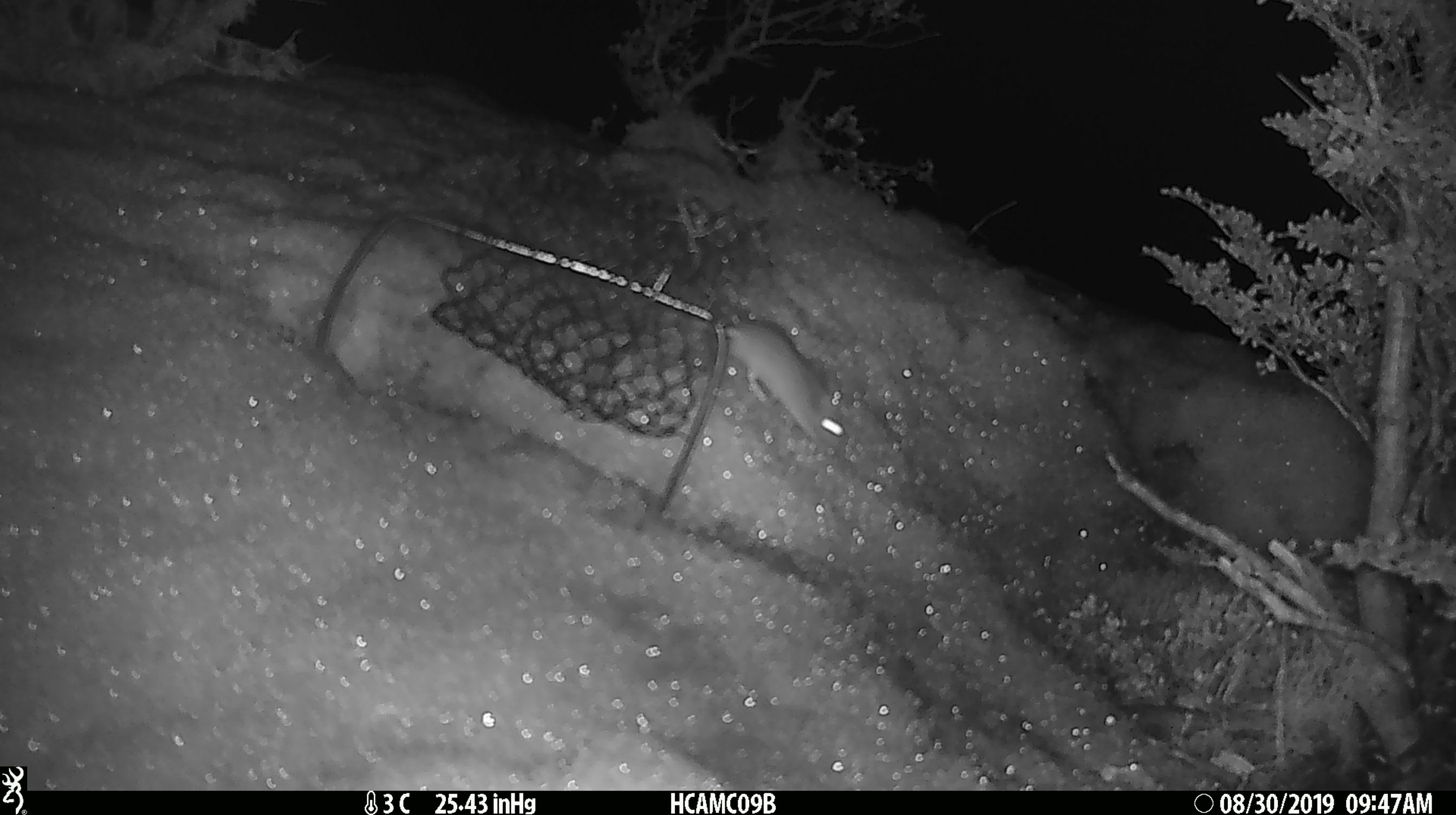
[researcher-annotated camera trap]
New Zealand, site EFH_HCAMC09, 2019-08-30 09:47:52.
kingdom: Animalia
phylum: Chordata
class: Mammalia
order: Rodentia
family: Muridae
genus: Mus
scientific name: Mus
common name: mouse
Mouse (Mus).